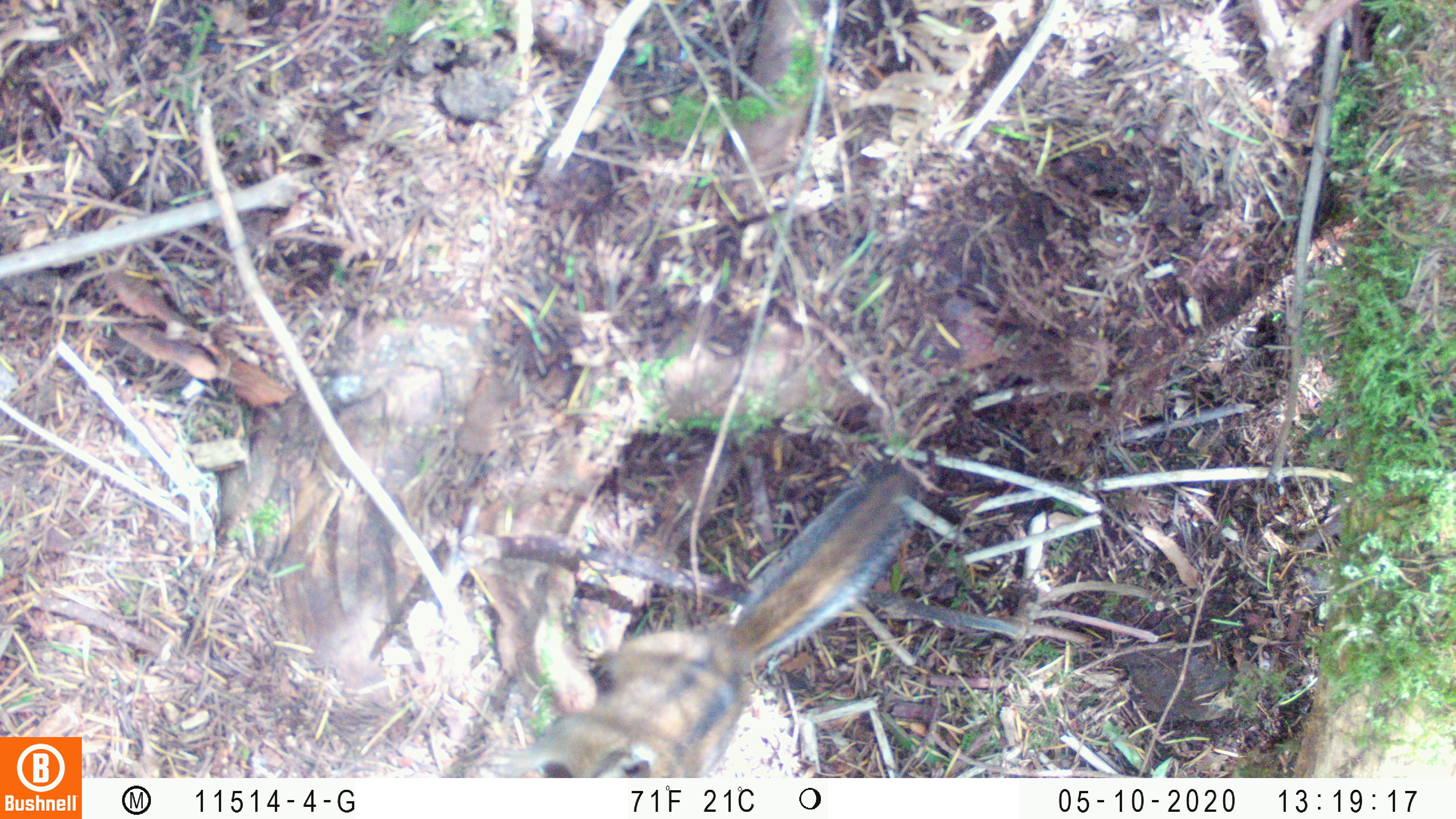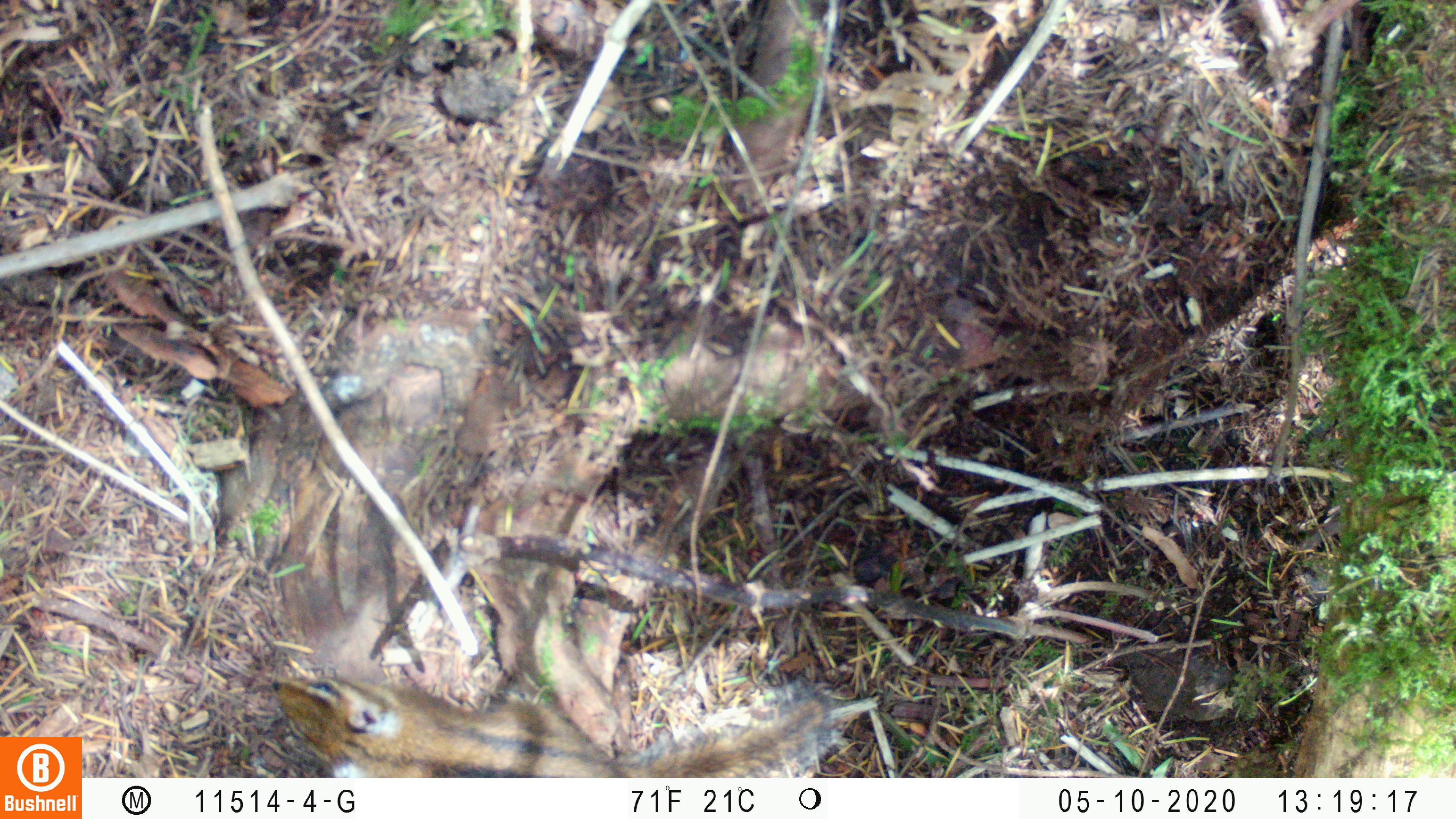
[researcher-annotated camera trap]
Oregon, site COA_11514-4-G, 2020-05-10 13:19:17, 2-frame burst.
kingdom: Animalia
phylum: Chordata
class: Mammalia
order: Rodentia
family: Sciuridae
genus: Neotamias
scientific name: Neotamias townsendii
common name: townsend's chipmunk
Townsend's chipmunk (Neotamias townsendii).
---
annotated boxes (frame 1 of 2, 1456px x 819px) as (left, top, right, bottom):
townsend's chipmunk: (508, 454, 931, 770)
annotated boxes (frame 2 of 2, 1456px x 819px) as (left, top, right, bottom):
townsend's chipmunk: (256, 664, 848, 770)